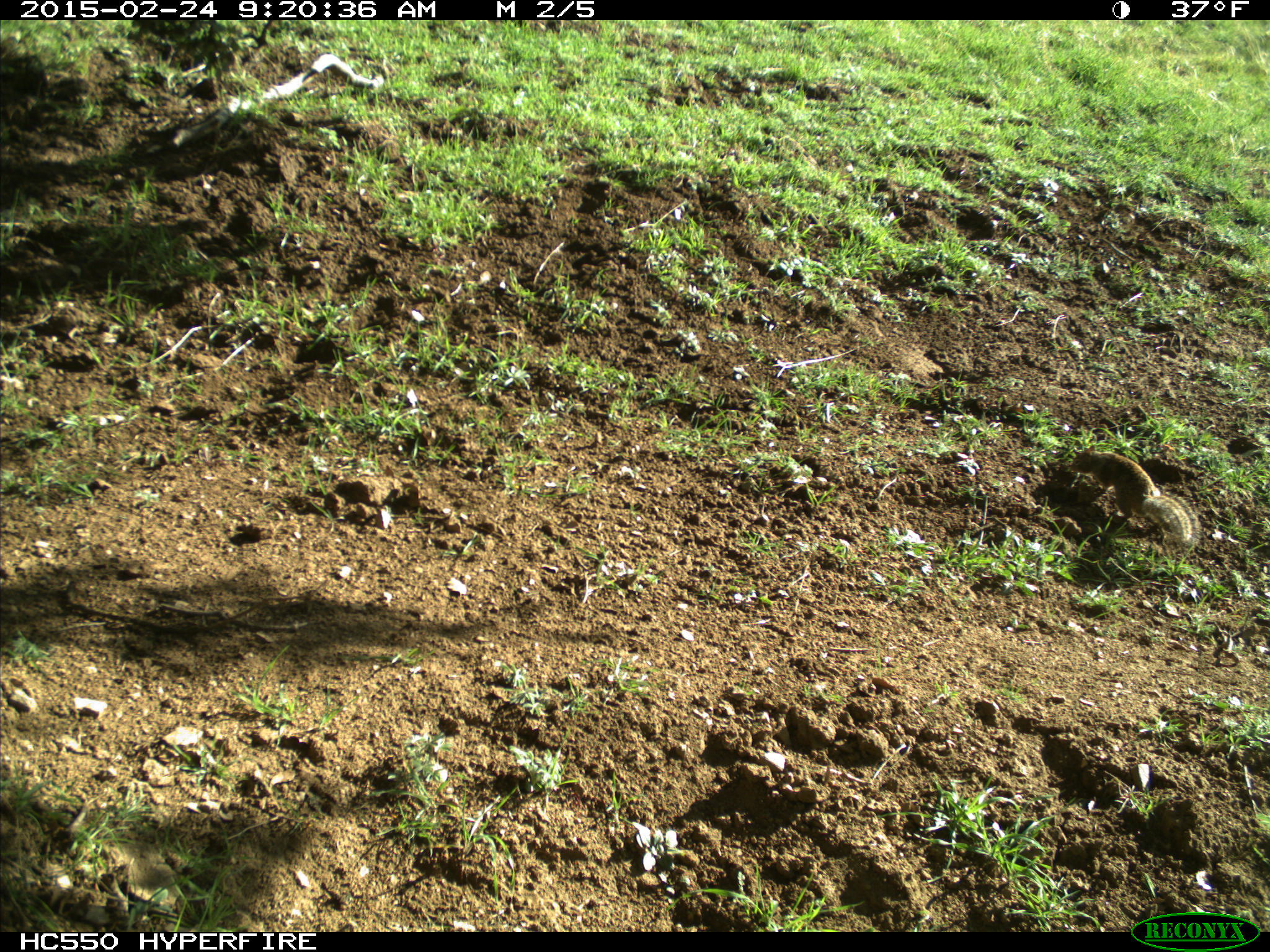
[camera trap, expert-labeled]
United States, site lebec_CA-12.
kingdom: Animalia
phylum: Chordata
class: Mammalia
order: Rodentia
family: Sciuridae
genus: Otospermophilus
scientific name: Otospermophilus beecheyi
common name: california ground squirrel